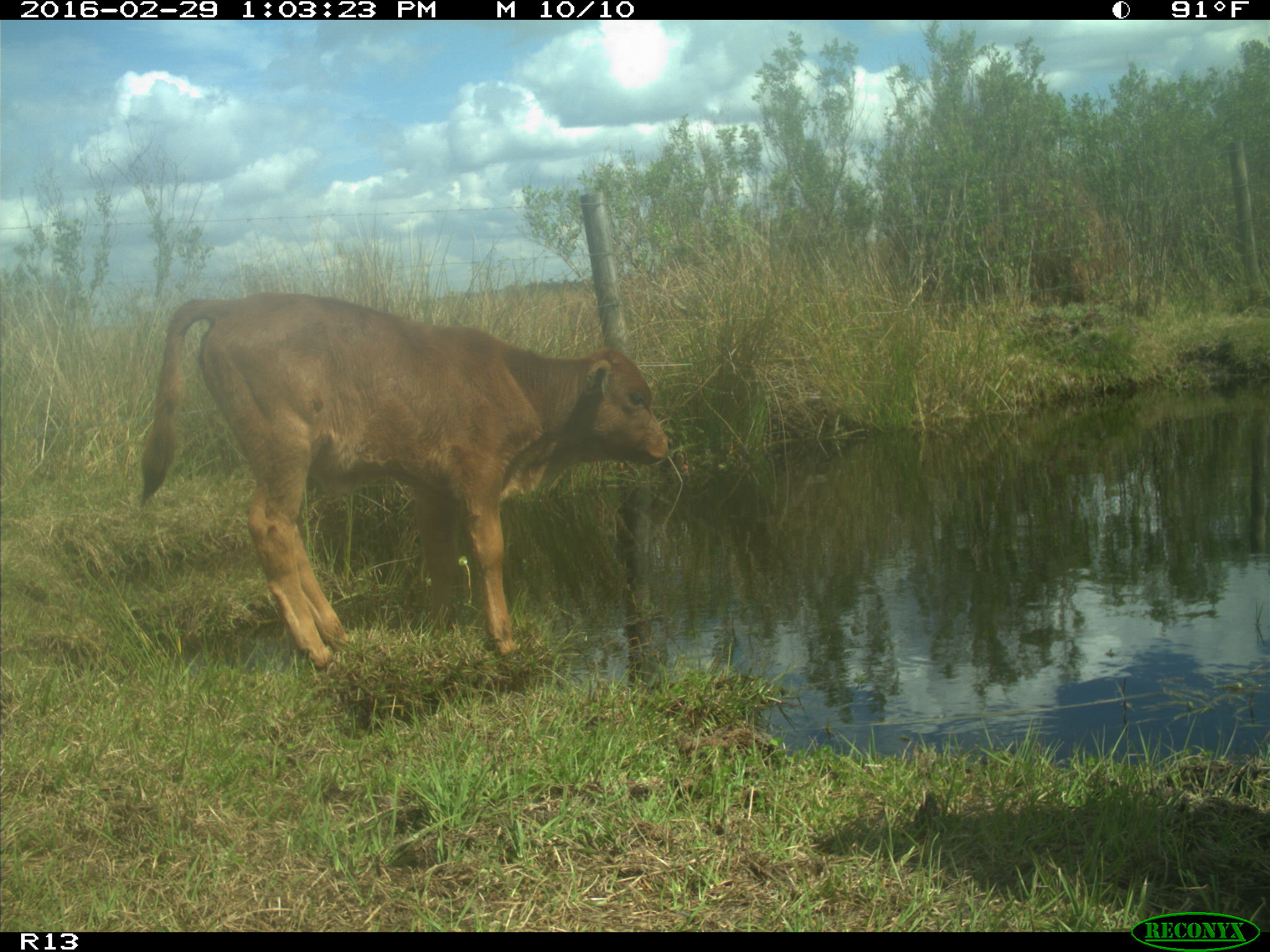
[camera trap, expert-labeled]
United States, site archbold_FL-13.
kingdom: Animalia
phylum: Chordata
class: Mammalia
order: Artiodactyla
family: Bovidae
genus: Bos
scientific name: Bos taurus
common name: domestic cow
Bos taurus (domestic cow).